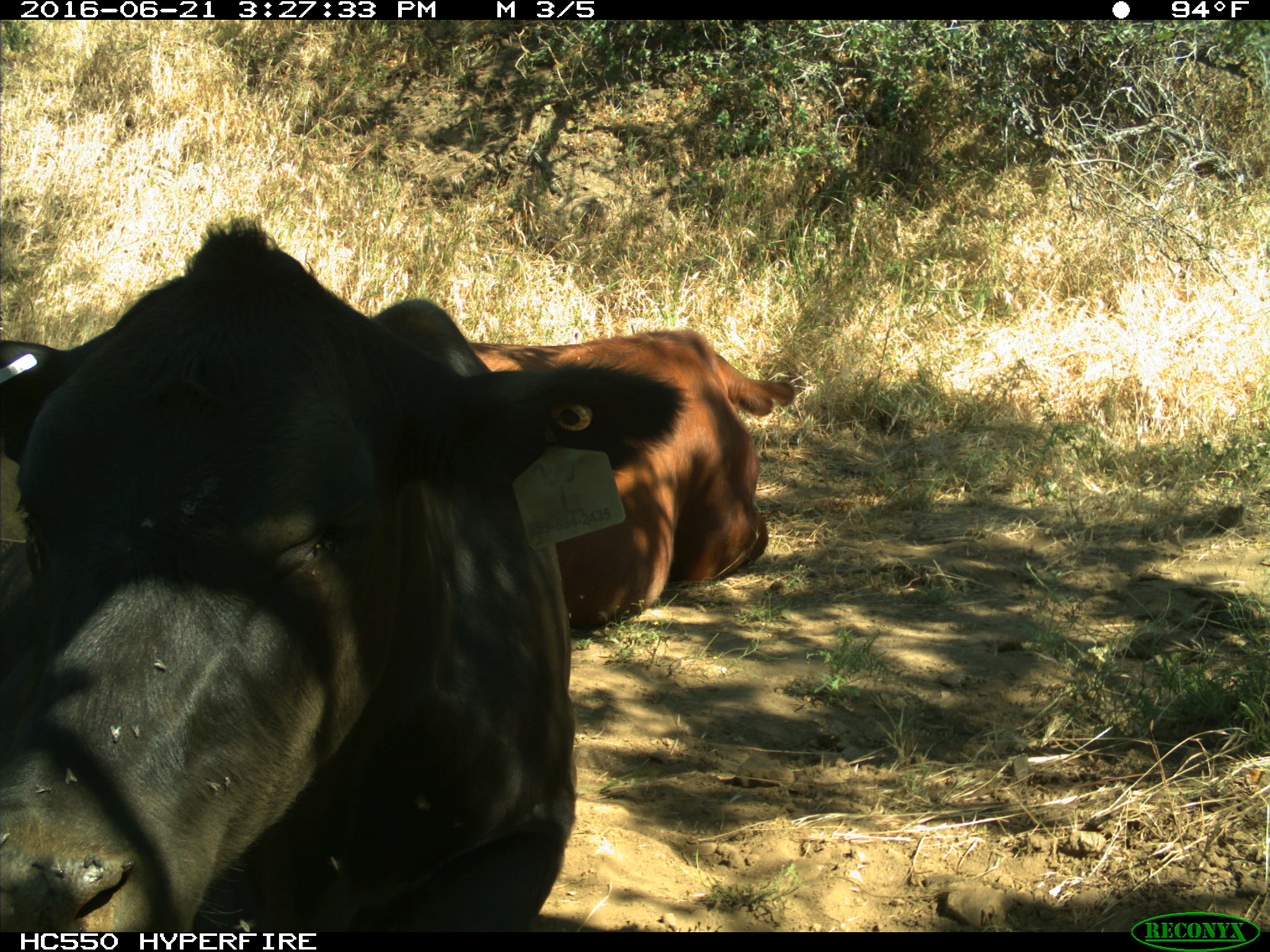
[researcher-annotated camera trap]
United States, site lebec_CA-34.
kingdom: Animalia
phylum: Chordata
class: Mammalia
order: Artiodactyla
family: Bovidae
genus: Bos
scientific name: Bos taurus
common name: domestic cow